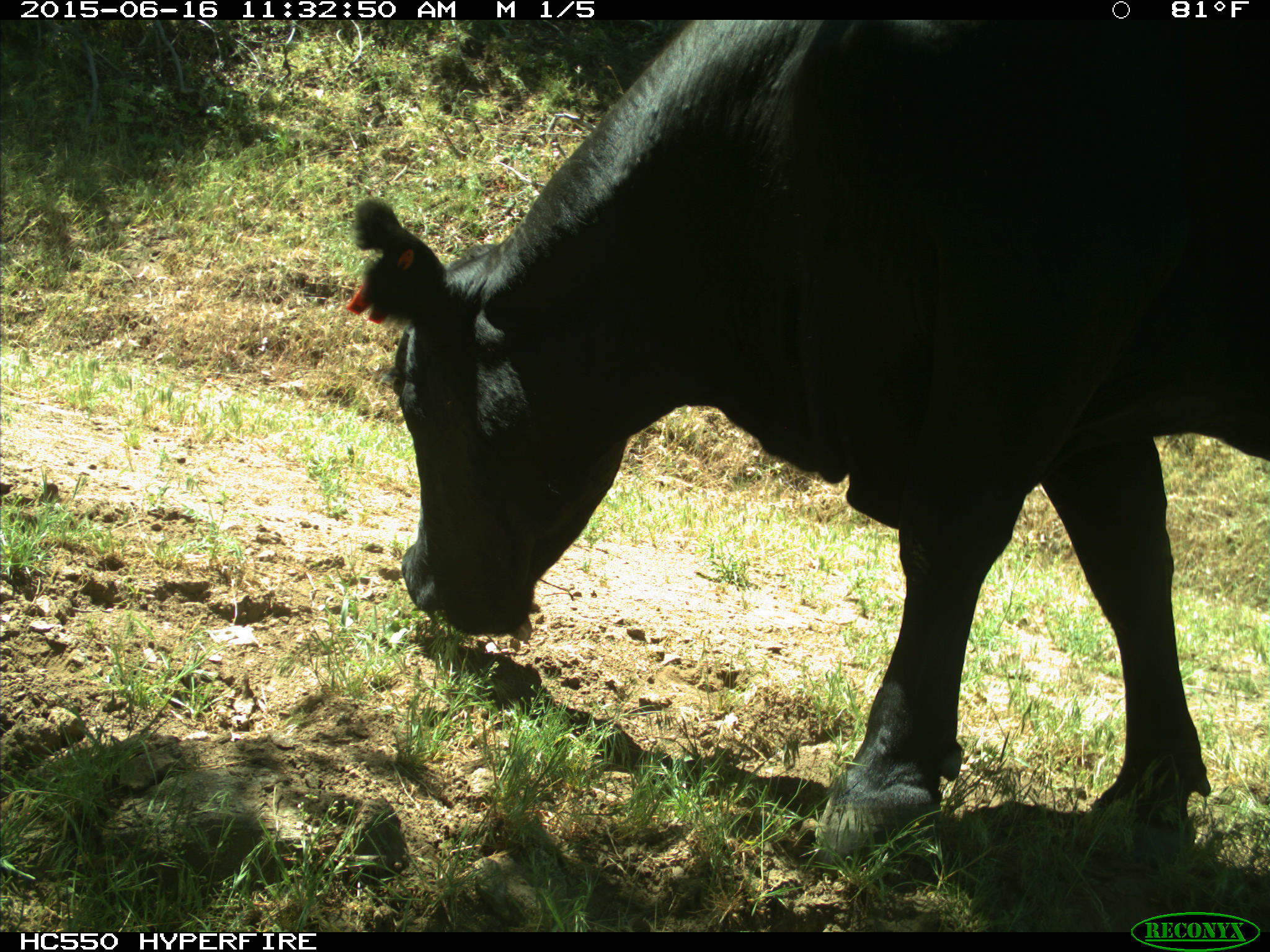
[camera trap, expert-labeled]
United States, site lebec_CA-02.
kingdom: Animalia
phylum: Chordata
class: Mammalia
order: Artiodactyla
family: Bovidae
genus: Bos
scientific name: Bos taurus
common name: domestic cow